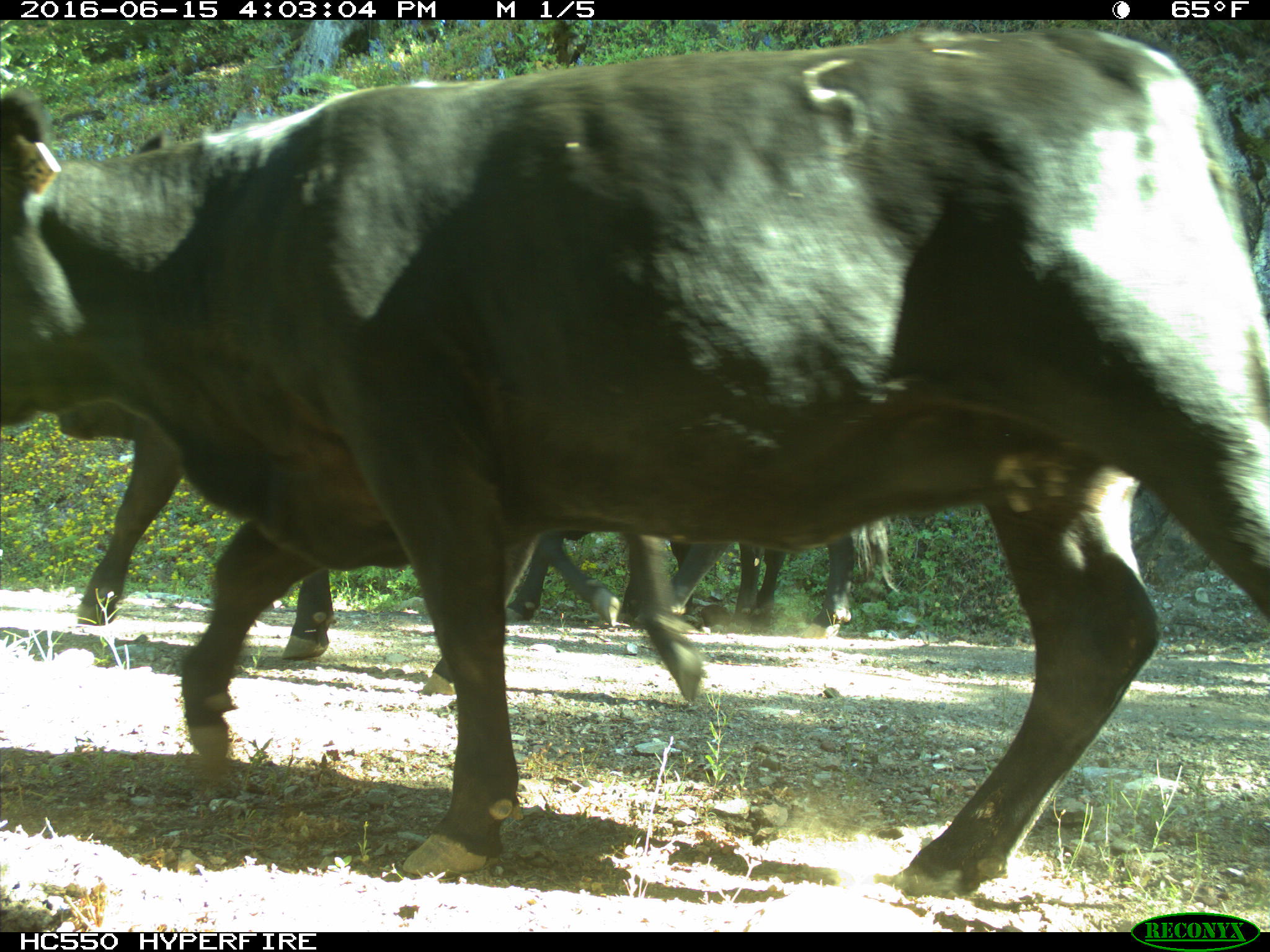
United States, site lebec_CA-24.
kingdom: Animalia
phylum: Chordata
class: Mammalia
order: Artiodactyla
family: Bovidae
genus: Bos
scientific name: Bos taurus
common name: domestic cow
Bos taurus (domestic cow).